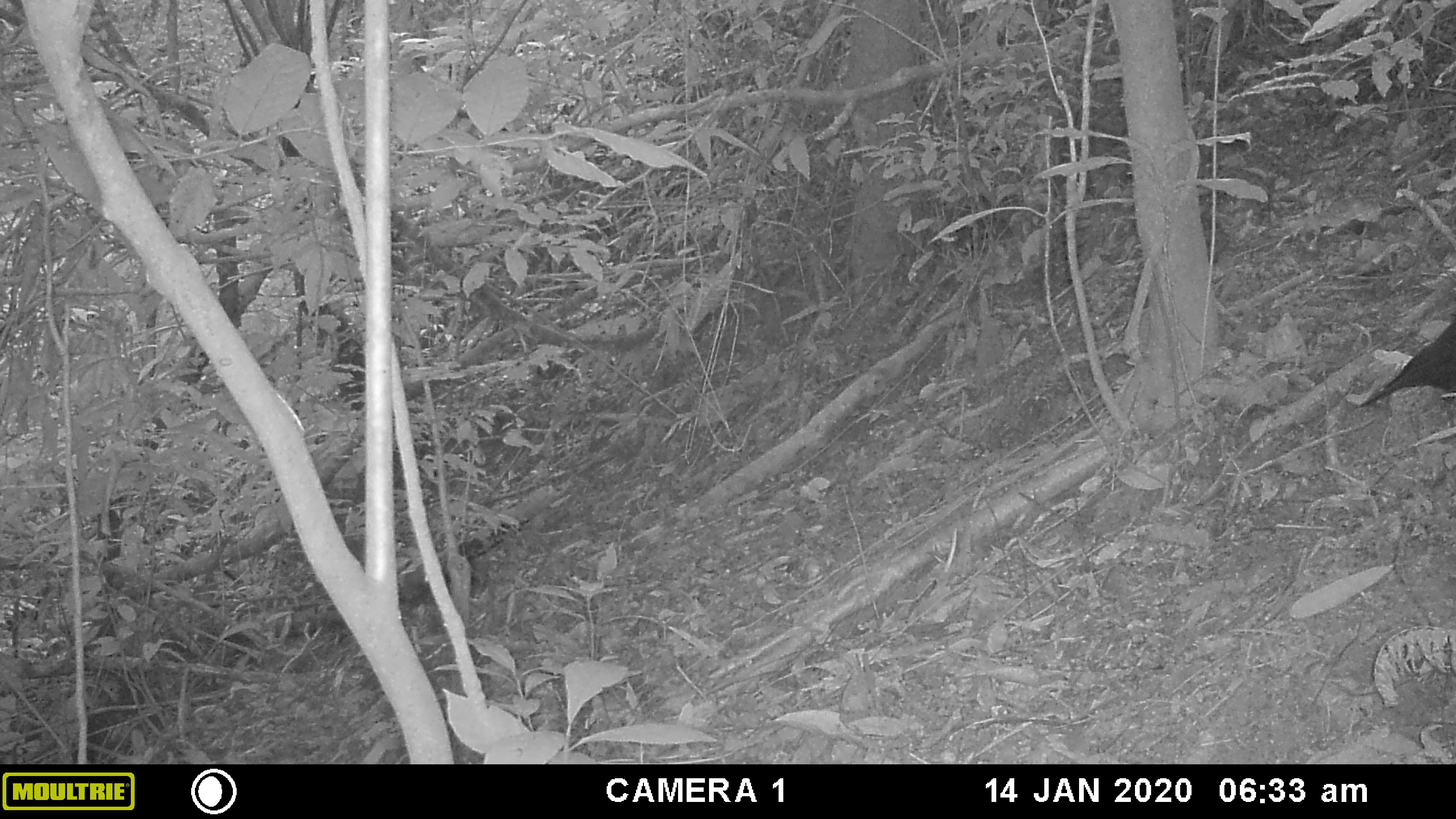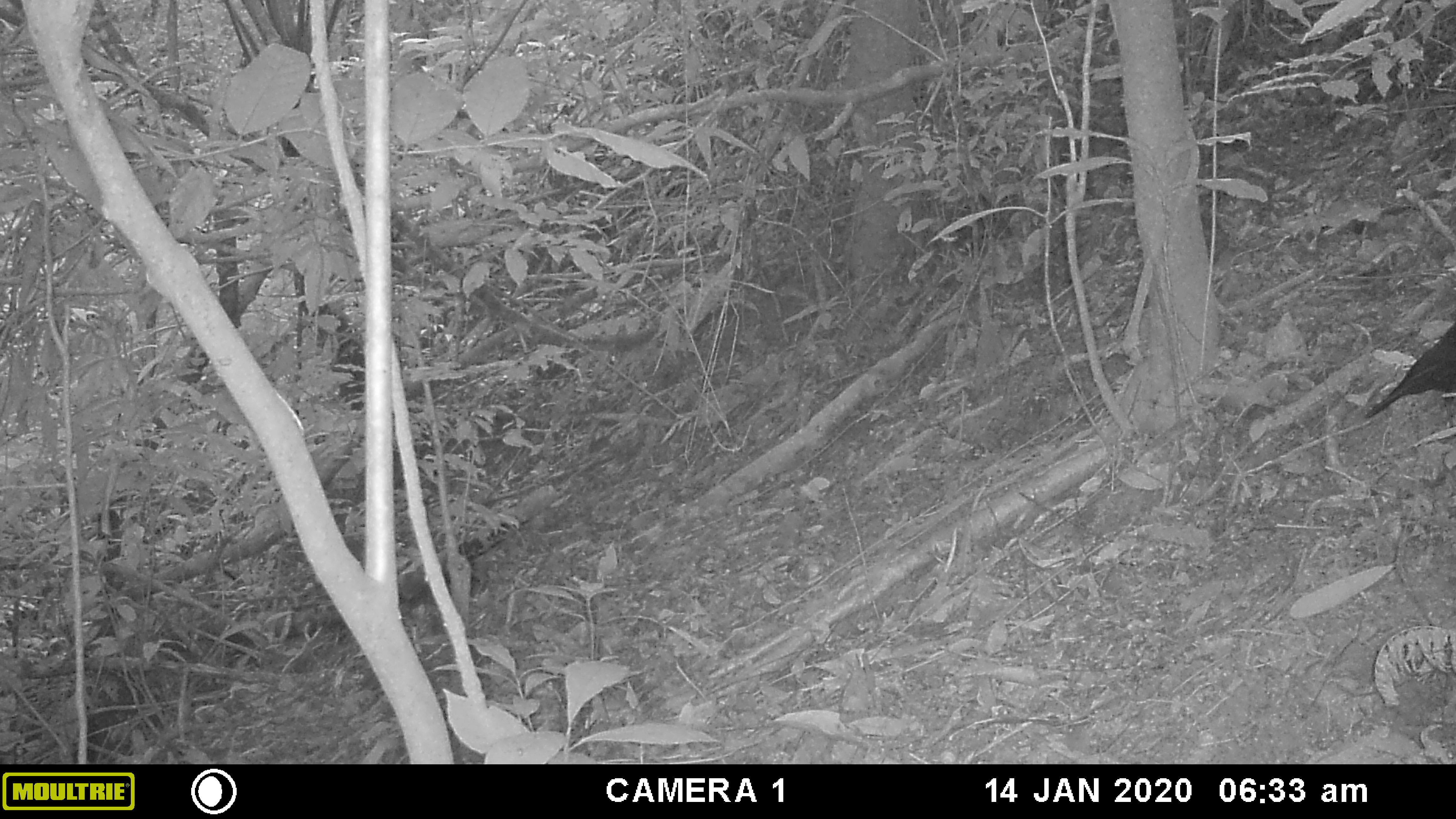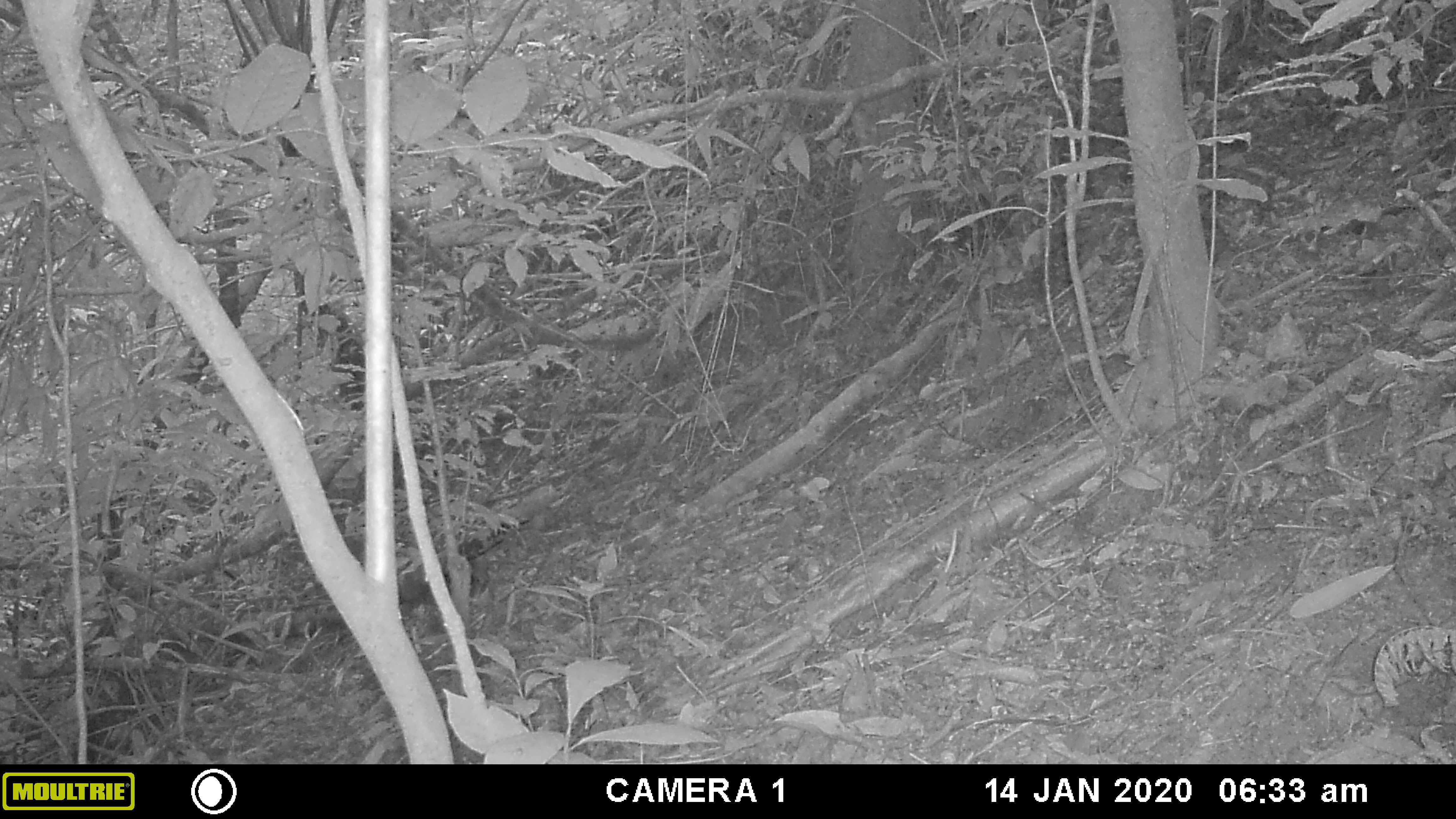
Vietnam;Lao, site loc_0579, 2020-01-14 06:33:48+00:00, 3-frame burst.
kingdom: Animalia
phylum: Chordata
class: Aves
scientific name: Aves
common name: bird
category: unidentified bird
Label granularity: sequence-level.